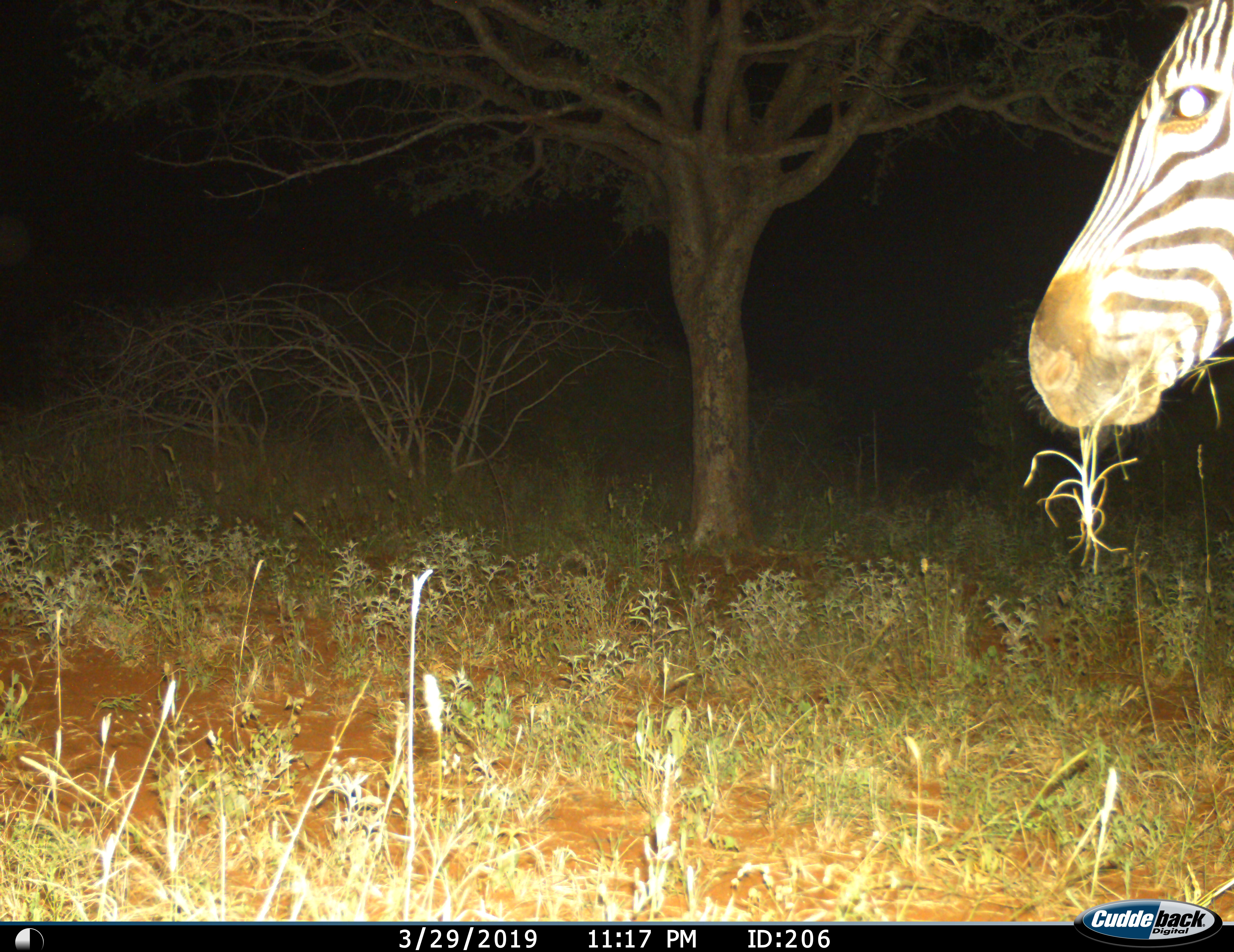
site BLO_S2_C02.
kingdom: Animalia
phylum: Chordata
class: Mammalia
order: Perissodactyla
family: Equidae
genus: Equus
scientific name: Equus quagga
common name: plains zebra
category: zebraplains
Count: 1.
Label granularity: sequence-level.